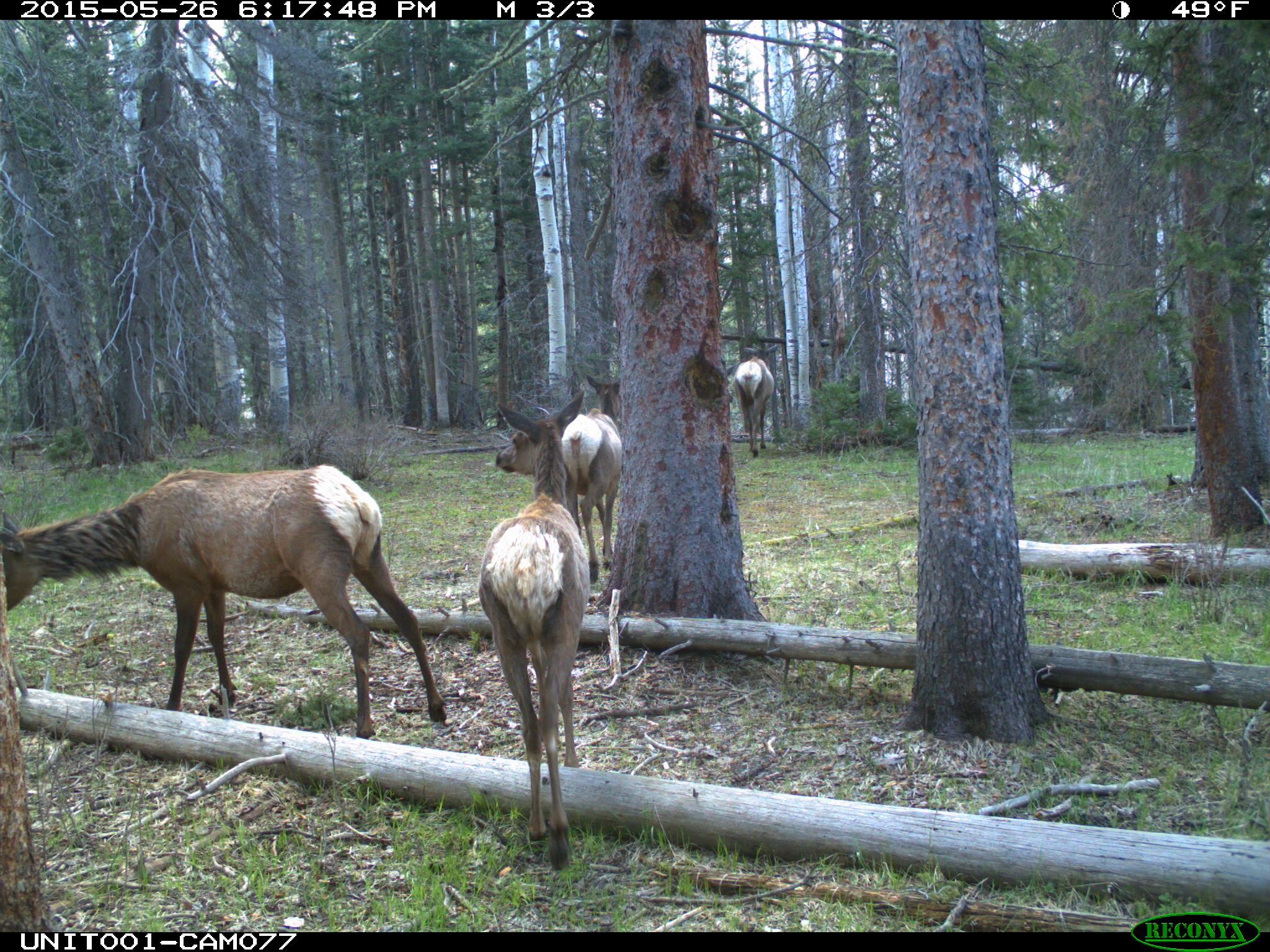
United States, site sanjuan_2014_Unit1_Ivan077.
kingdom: Animalia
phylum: Chordata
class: Mammalia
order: Artiodactyla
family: Cervidae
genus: Cervus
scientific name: Cervus elaphus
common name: red deer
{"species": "Cervus elaphus (red deer)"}